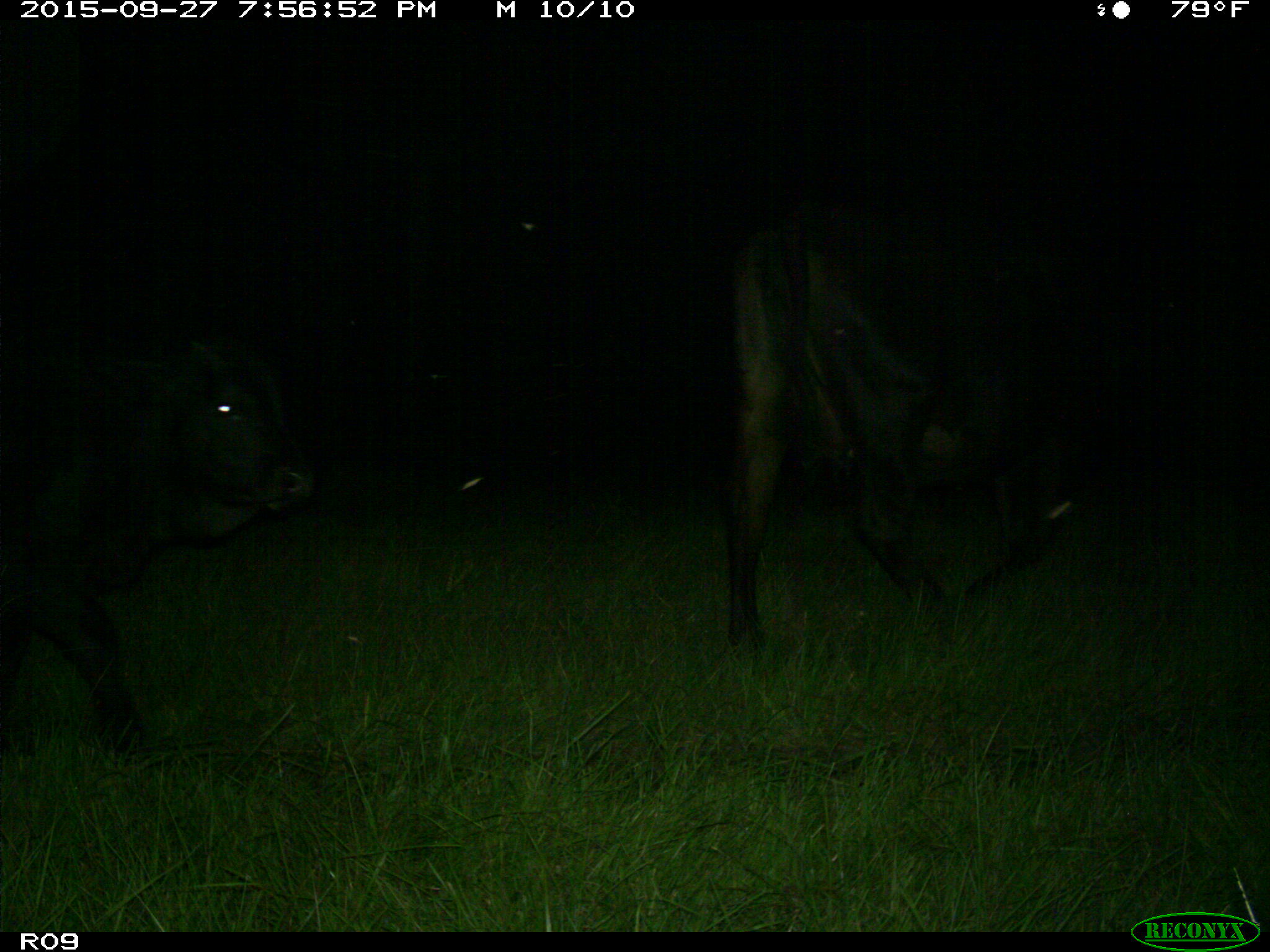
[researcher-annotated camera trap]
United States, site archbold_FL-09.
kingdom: Animalia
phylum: Chordata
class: Mammalia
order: Artiodactyla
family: Bovidae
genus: Bos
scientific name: Bos taurus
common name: domestic cow